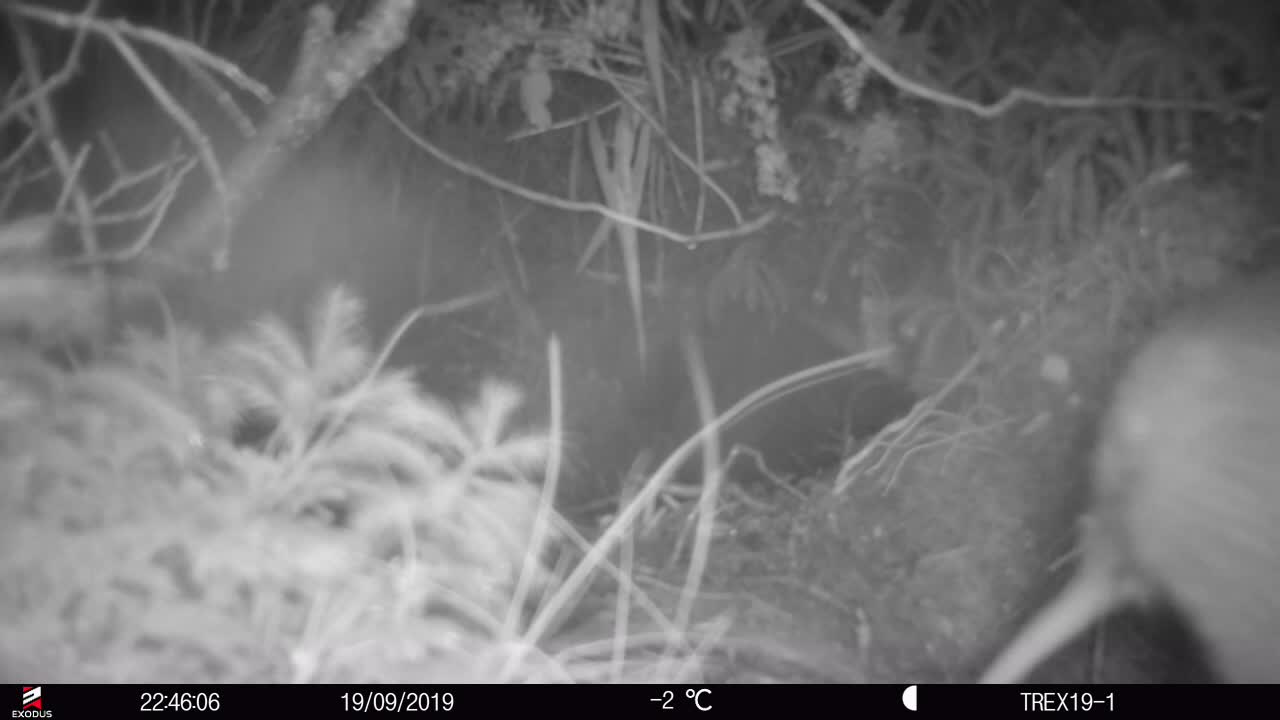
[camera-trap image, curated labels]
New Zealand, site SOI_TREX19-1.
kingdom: Animalia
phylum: Chordata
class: Aves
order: Apterygiformes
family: Apterygidae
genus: Apteryx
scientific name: Apteryx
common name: kiwi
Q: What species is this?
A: Kiwi (Apteryx).